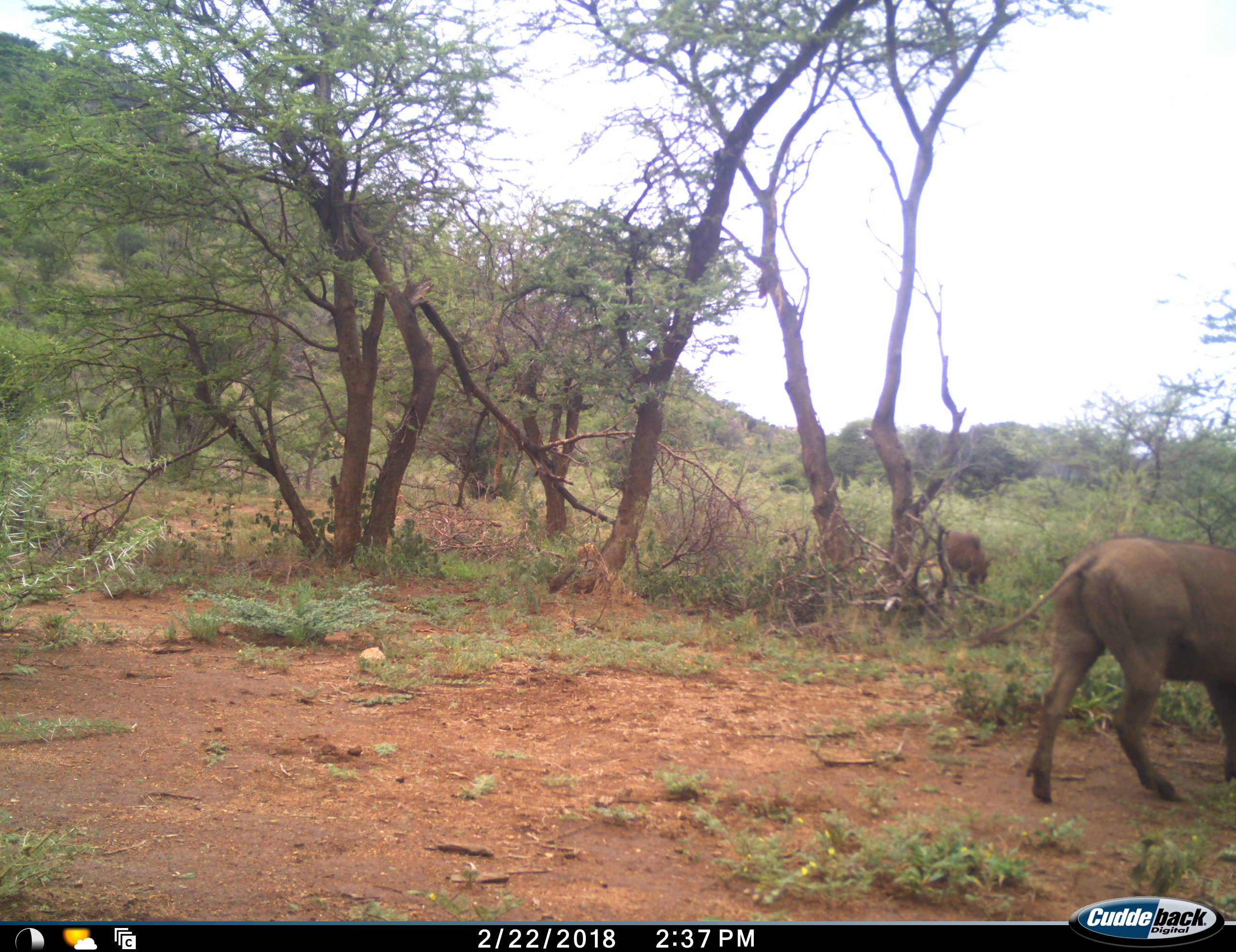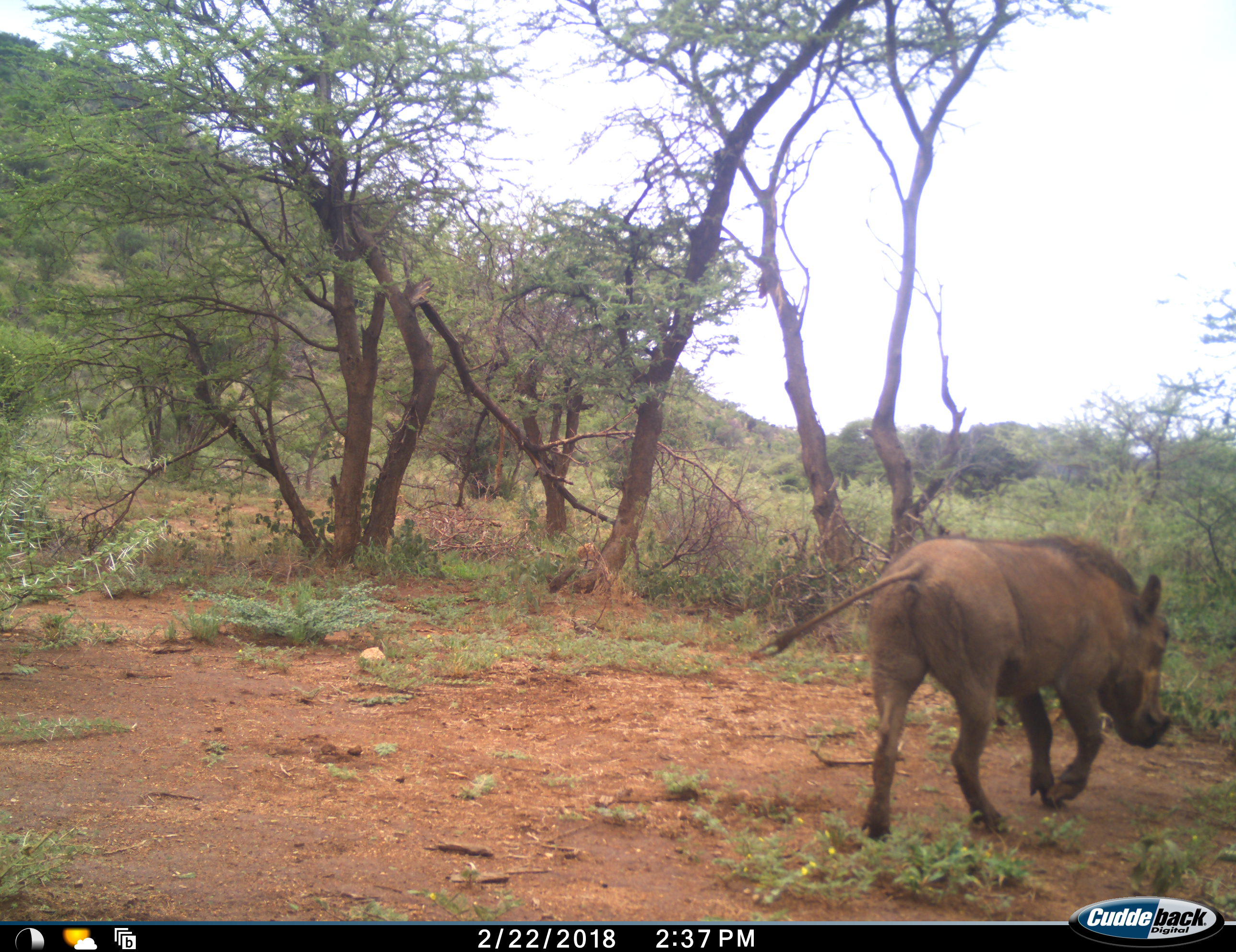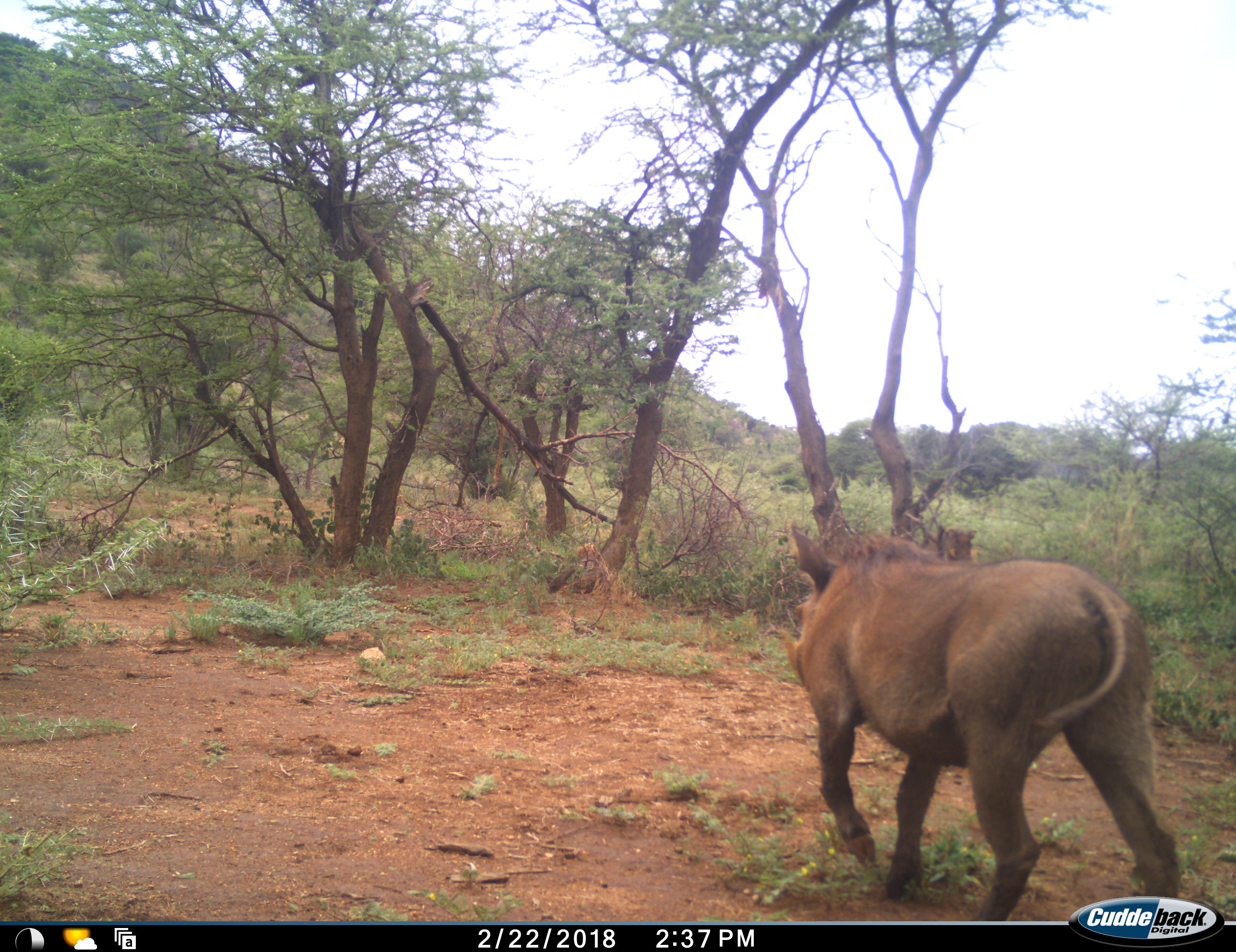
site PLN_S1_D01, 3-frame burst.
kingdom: Animalia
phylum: Chordata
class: Mammalia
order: Artiodactyla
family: Suidae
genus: Phacochoerus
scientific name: Phacochoerus africanus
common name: warthog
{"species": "warthog (Phacochoerus africanus)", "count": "2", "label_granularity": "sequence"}